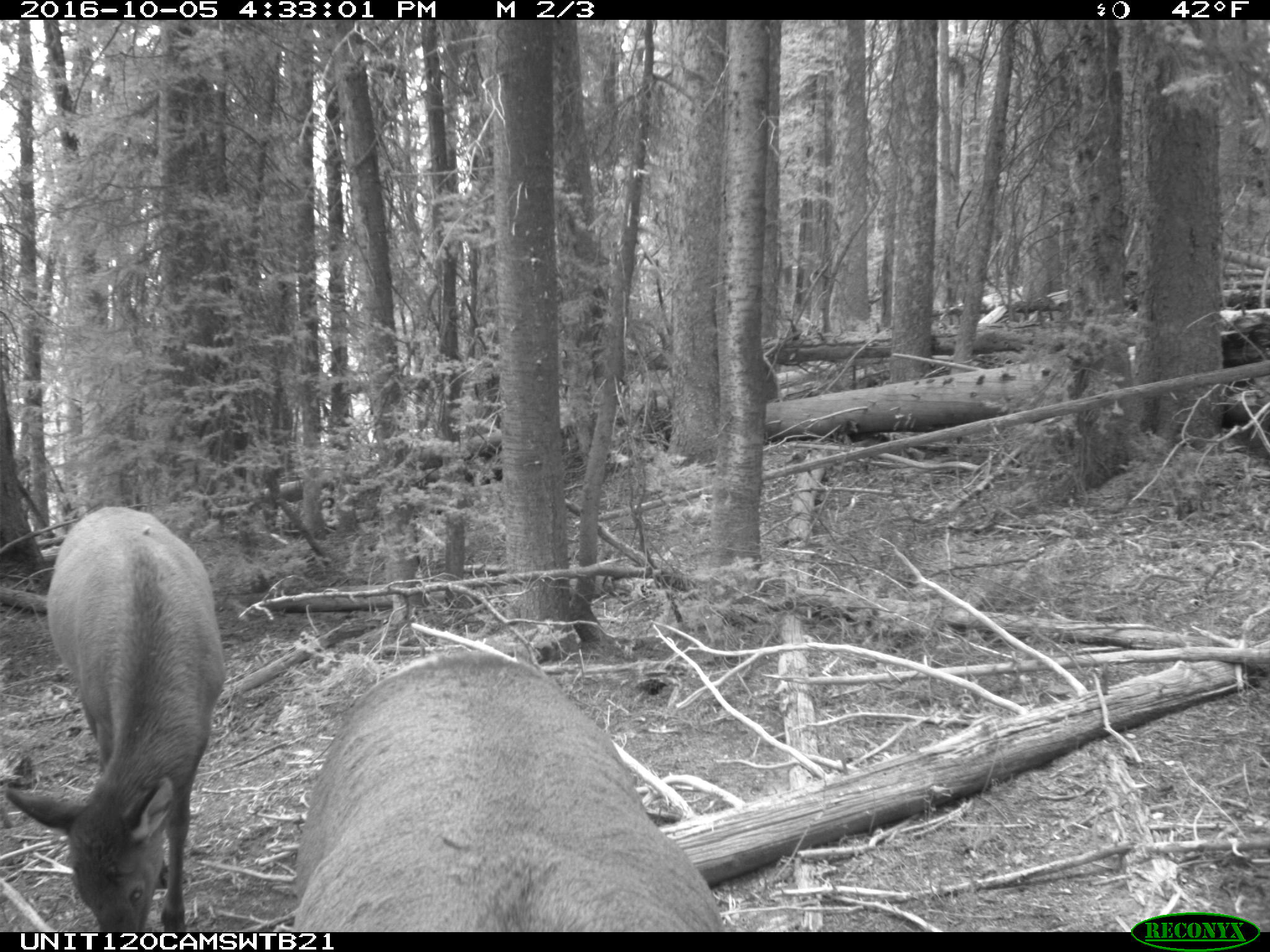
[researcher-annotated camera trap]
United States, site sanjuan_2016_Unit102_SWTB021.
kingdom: Animalia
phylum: Chordata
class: Mammalia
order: Artiodactyla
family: Cervidae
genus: Cervus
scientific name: Cervus elaphus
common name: red deer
Cervus elaphus (red deer).